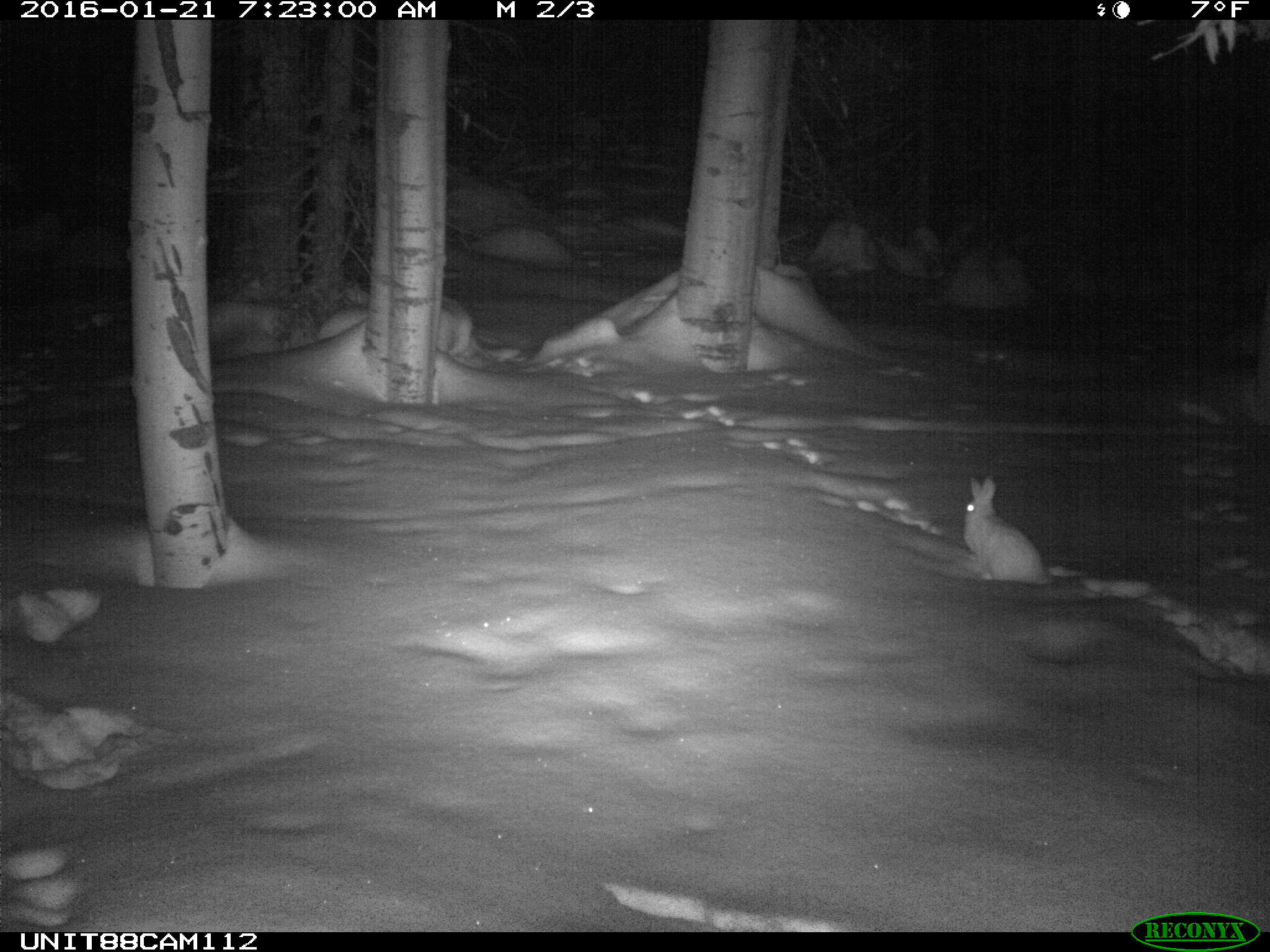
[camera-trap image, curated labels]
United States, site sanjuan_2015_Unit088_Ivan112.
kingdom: Animalia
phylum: Chordata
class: Mammalia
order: Lagomorpha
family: Leporidae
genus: Lepus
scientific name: Lepus americanus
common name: snowshoe hare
Lepus americanus (snowshoe hare).